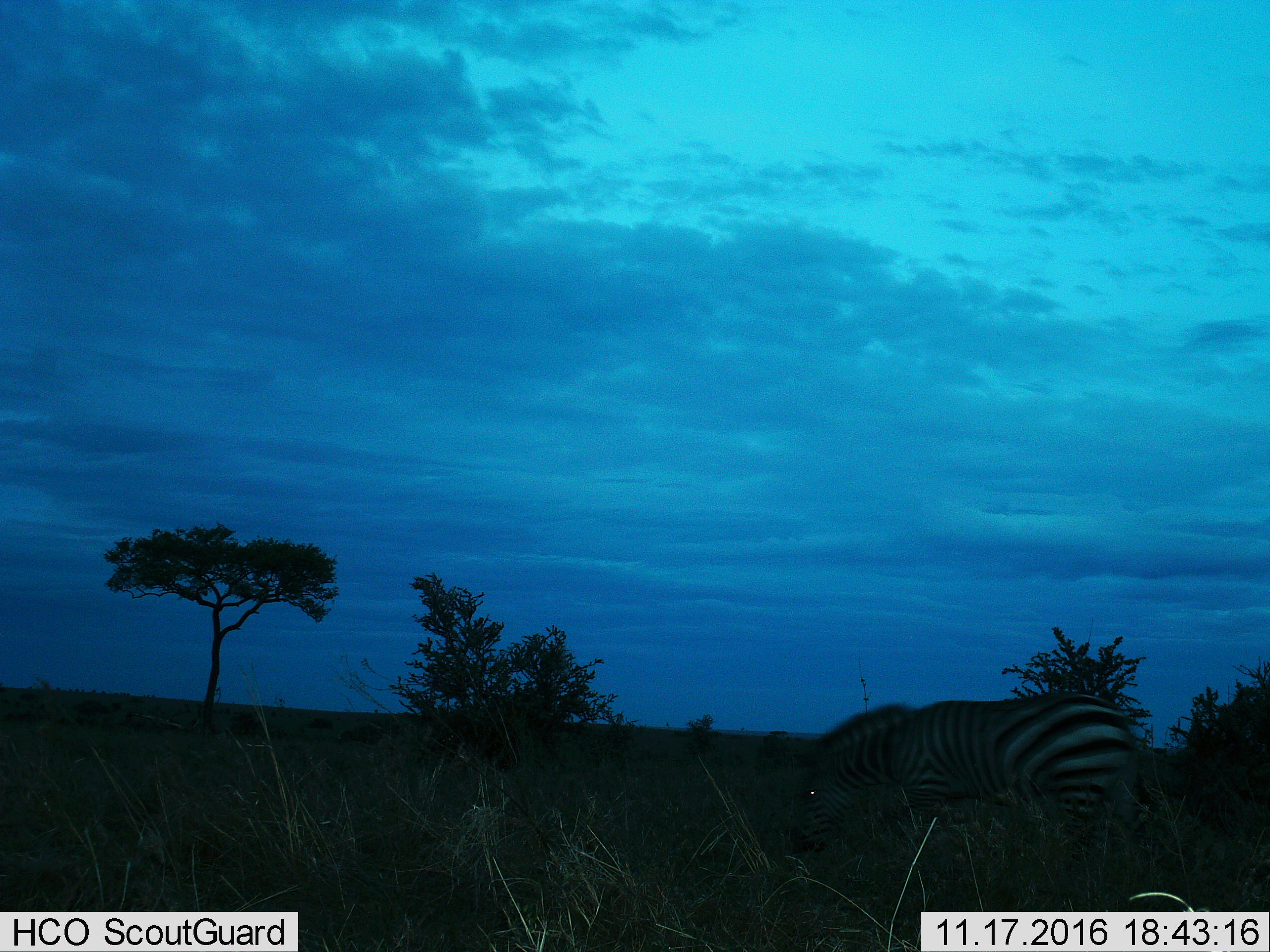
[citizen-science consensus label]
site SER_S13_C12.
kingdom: Animalia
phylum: Chordata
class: Mammalia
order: Perissodactyla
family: Equidae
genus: Equus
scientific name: Equus quagga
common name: plains zebra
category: zebraplains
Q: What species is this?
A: Zebraplains (plains zebra) (Equus quagga).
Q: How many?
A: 1.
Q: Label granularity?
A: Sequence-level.